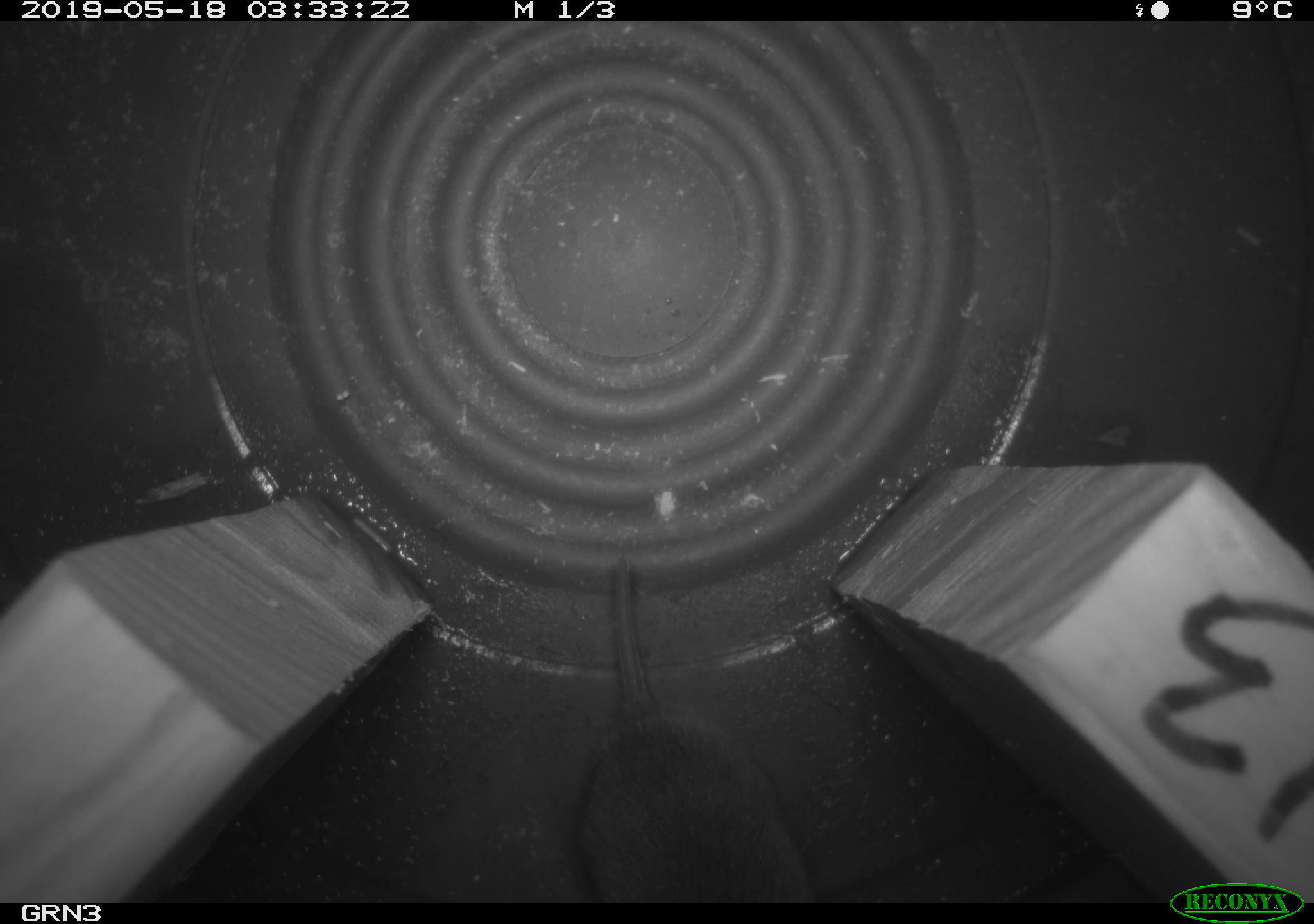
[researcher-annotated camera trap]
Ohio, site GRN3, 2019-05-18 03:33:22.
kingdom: Animalia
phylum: Chordata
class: Mammalia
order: Rodentia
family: Cricetidae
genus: Microtus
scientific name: Microtus pennsylvanicus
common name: meadow vole